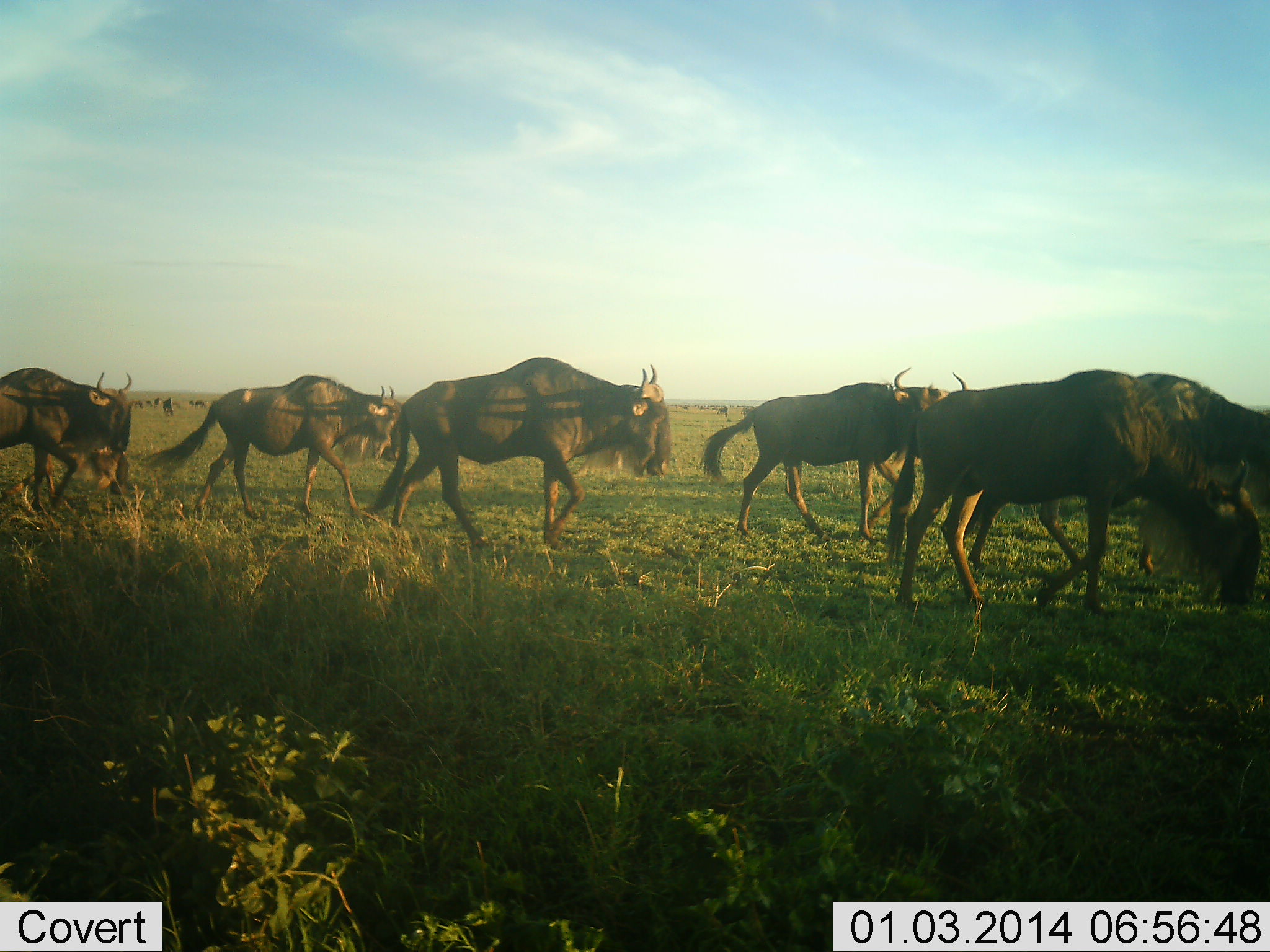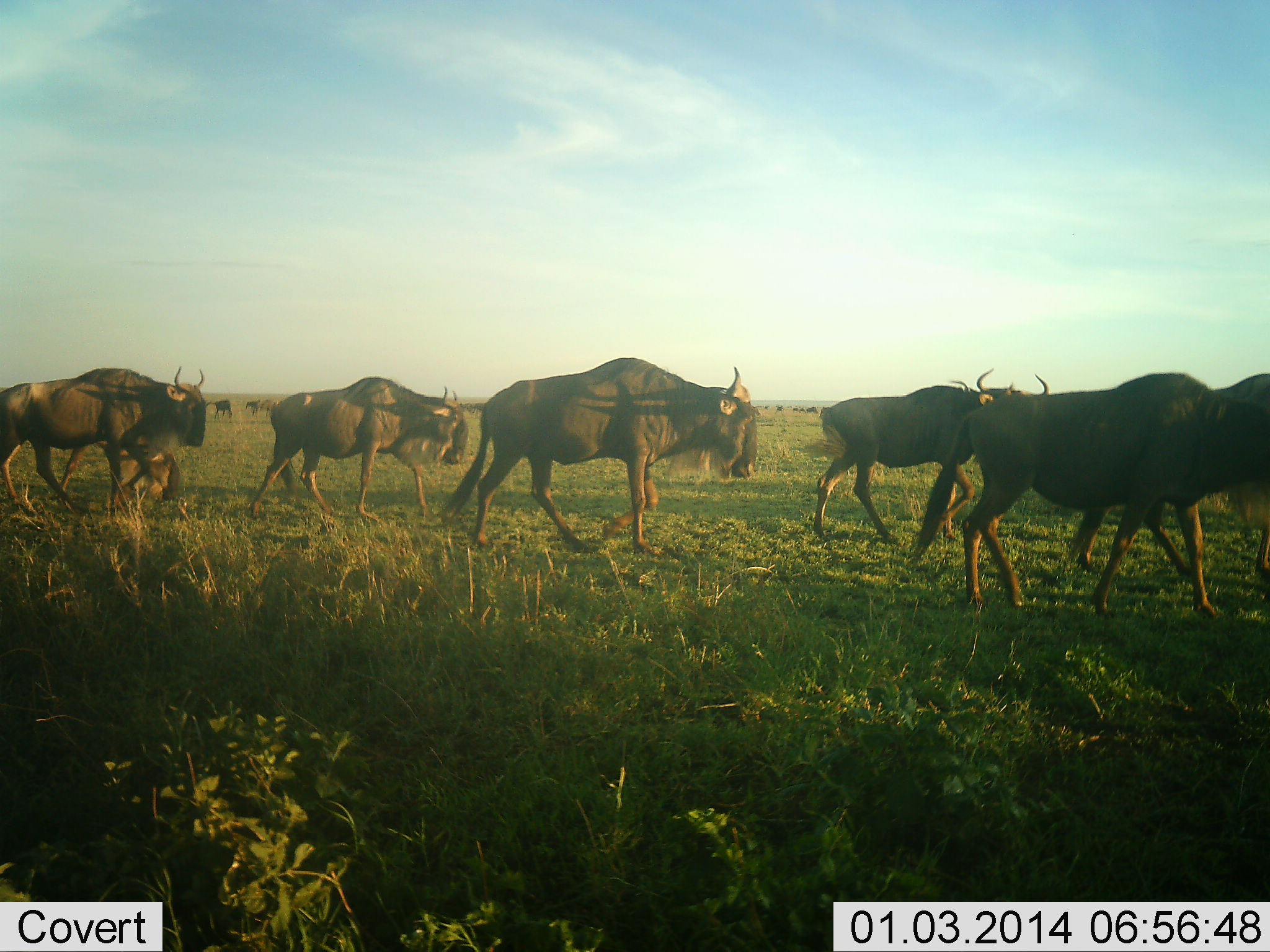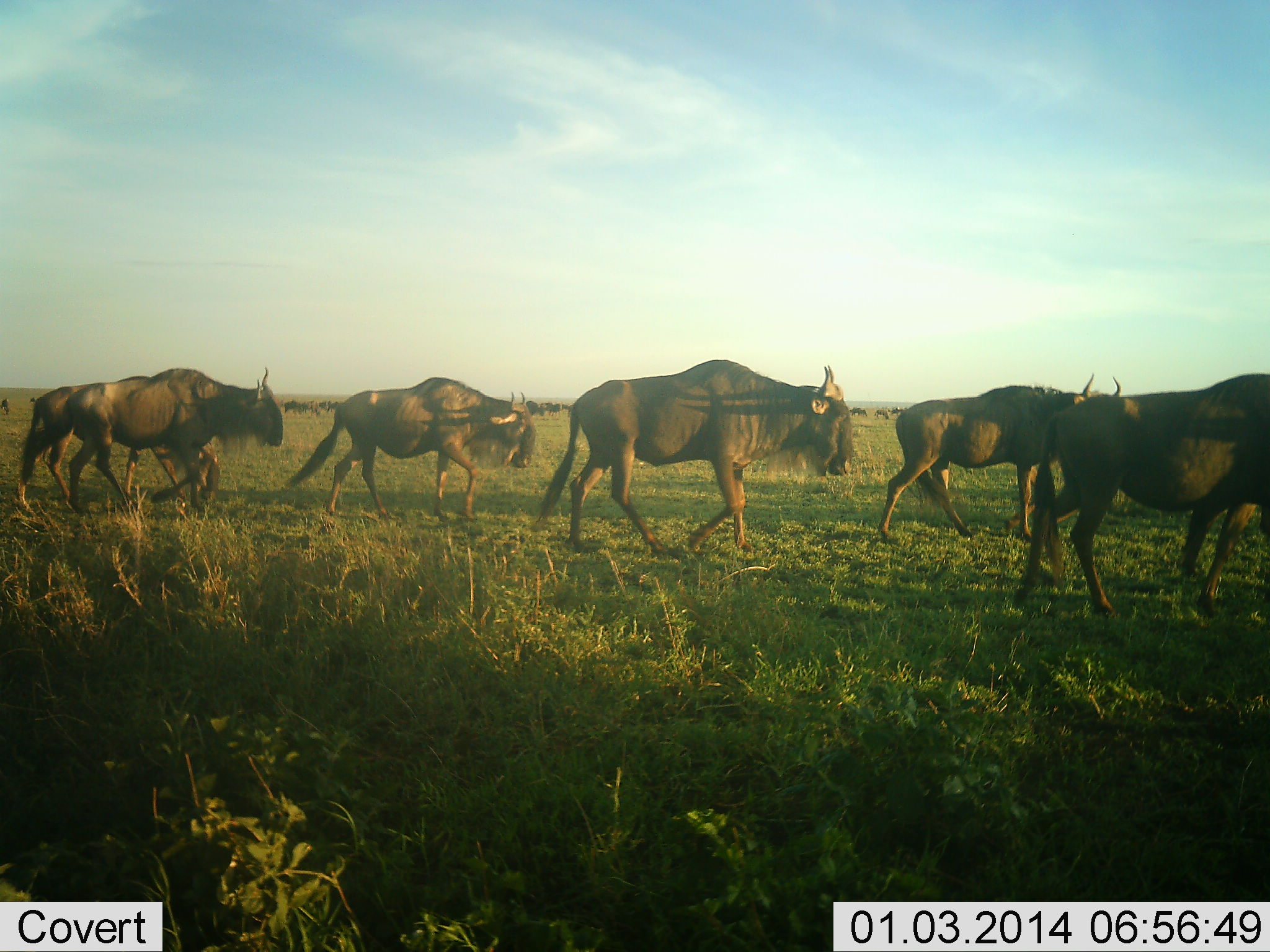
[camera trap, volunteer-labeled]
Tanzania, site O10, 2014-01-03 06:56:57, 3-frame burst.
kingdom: Animalia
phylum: Chordata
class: Mammalia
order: Artiodactyla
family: Bovidae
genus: Connochaetes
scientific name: Connochaetes taurinus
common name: blue wildebeest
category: wildebeest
Wildebeest (blue wildebeest) (Connochaetes taurinus), count 11-50. Behavior (volunteer vote fractions): standing 20%, resting 0%, moving 100%, interacting 0%. Young present (vote fraction): 10%. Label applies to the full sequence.